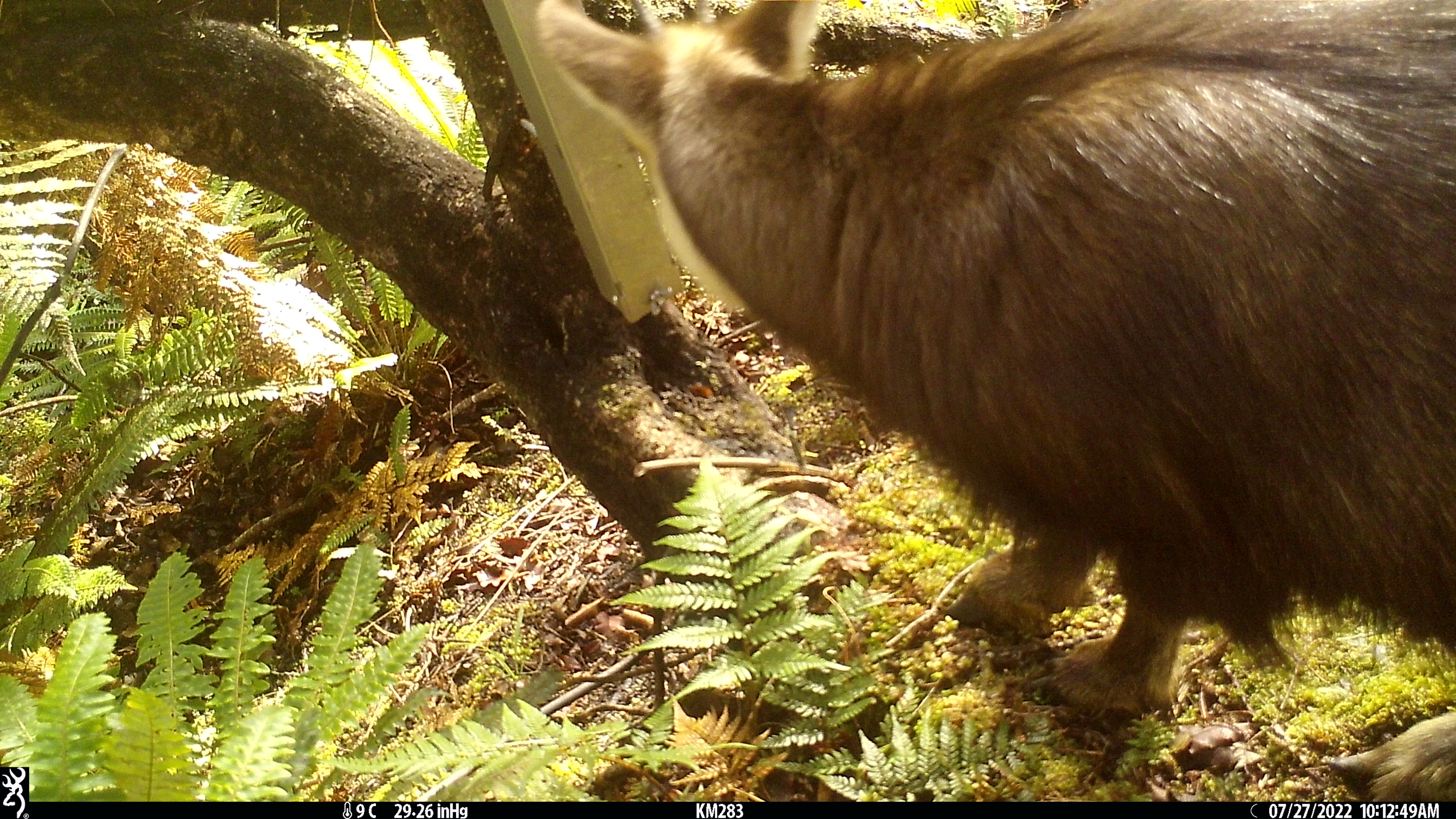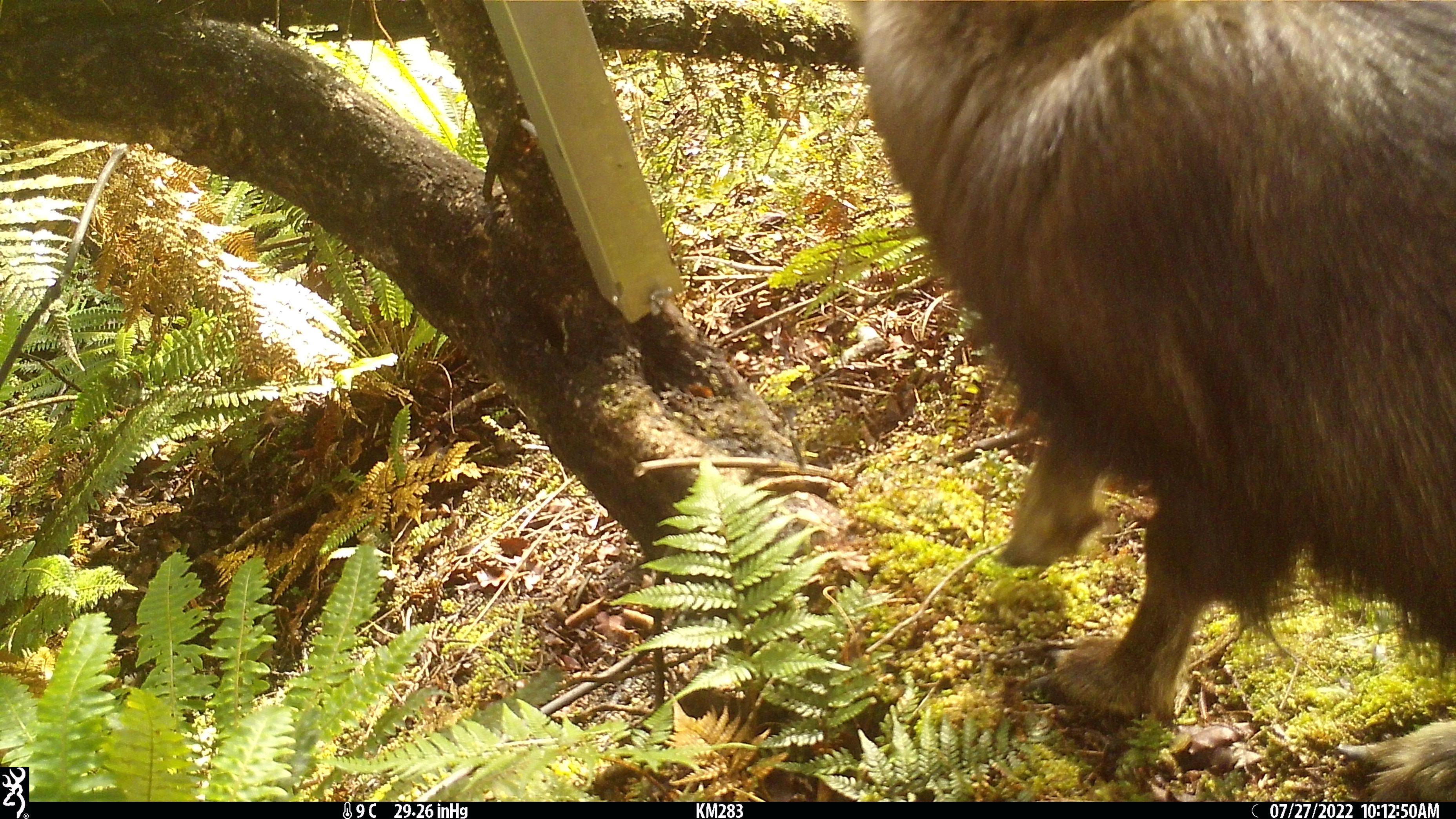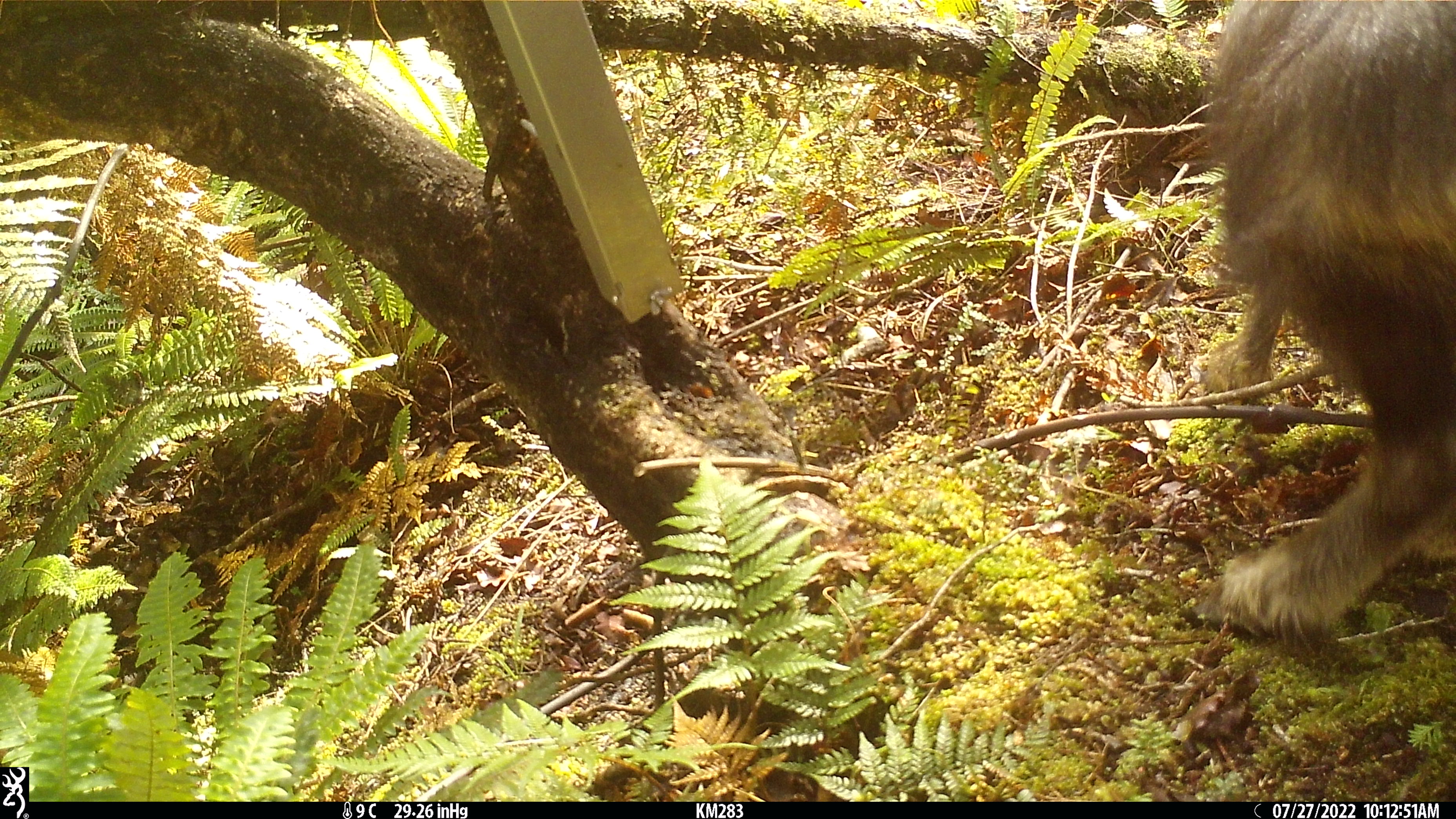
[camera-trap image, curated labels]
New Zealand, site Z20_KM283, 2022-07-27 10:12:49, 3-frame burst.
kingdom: Animalia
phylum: Chordata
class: Mammalia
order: Artiodactyla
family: Bovidae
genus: Rupicapra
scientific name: Rupicapra rupicapra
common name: alpine chamois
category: chamois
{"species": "chamois (alpine chamois) (Rupicapra rupicapra)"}